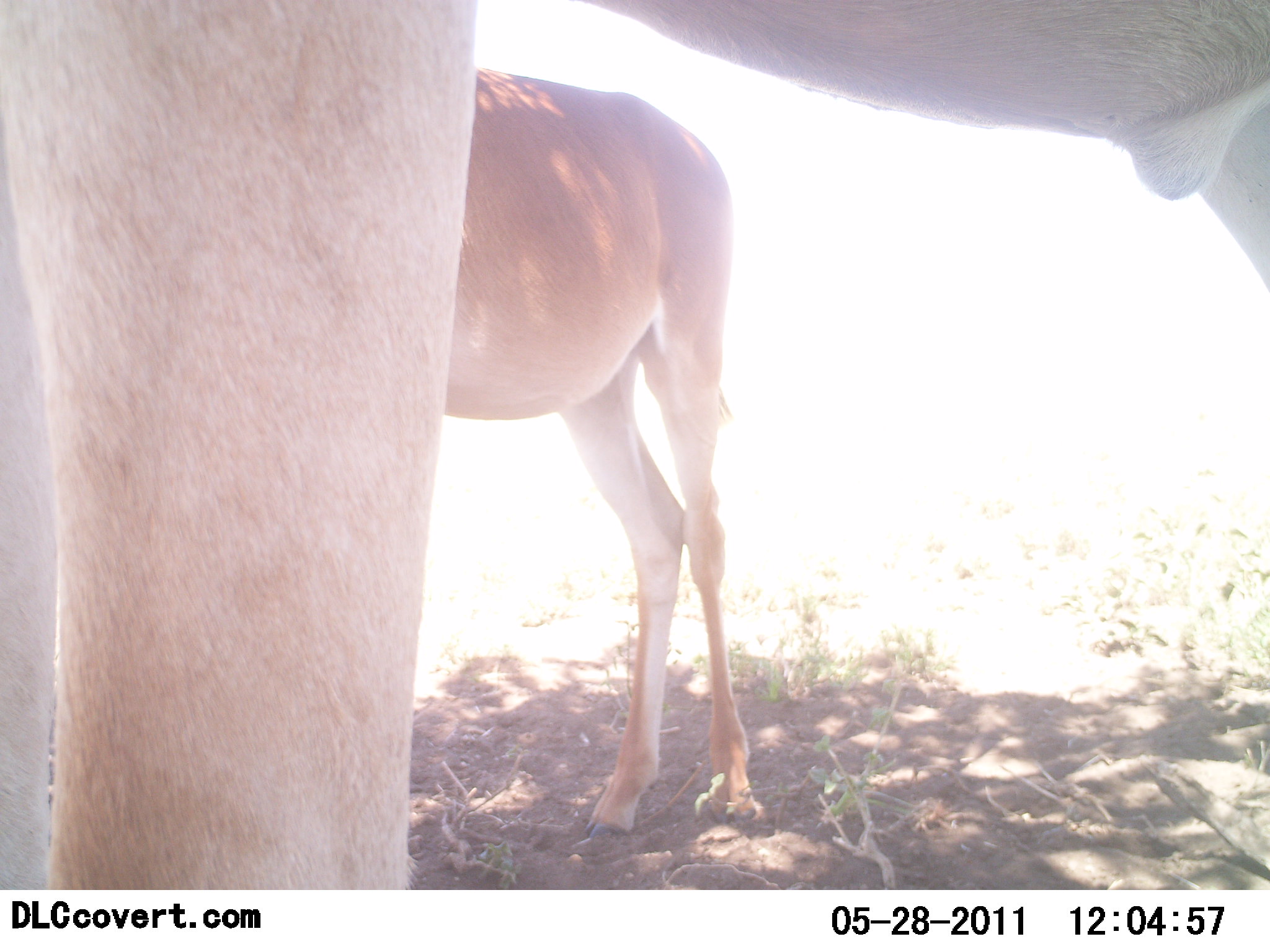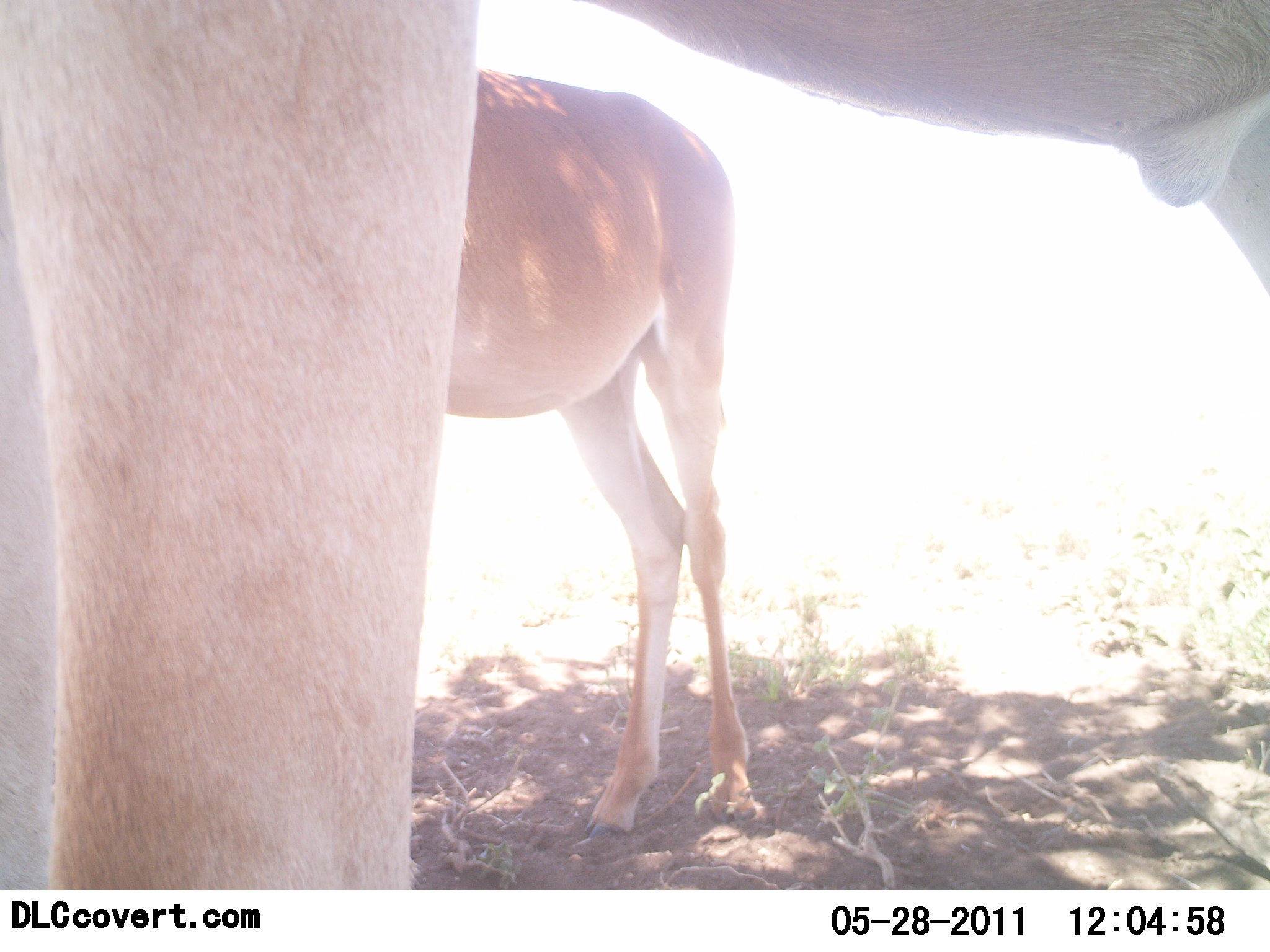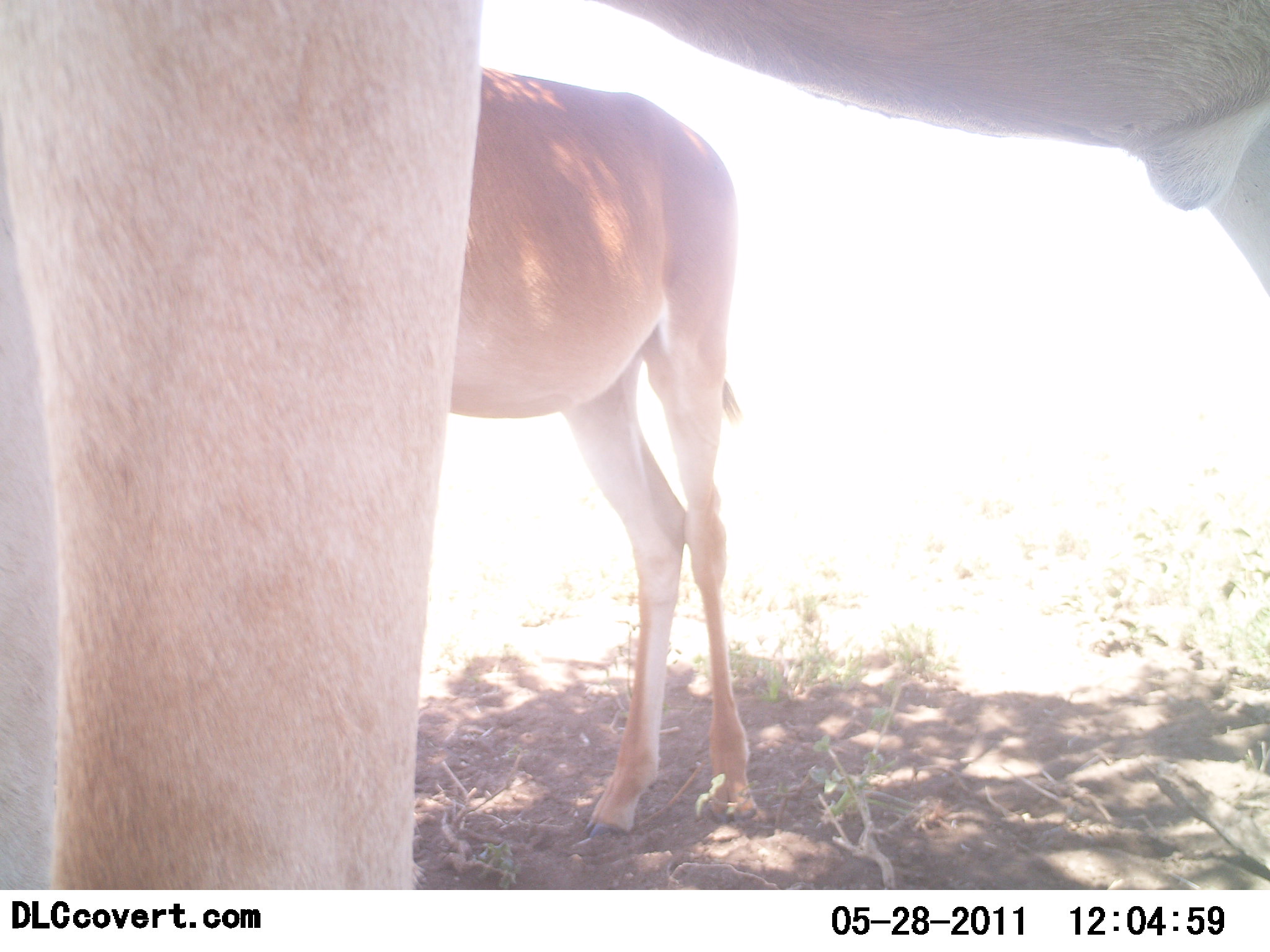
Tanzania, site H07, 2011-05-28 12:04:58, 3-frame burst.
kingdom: Animalia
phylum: Chordata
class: Mammalia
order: Artiodactyla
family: Bovidae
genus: Alcelaphus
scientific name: Alcelaphus buselaphus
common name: hartebeest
Hartebeest (Alcelaphus buselaphus), count 2. Behavior (volunteer vote fractions): standing 100%, resting 10%, moving 0%, interacting 0%. Young present (vote fraction): 30%. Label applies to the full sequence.